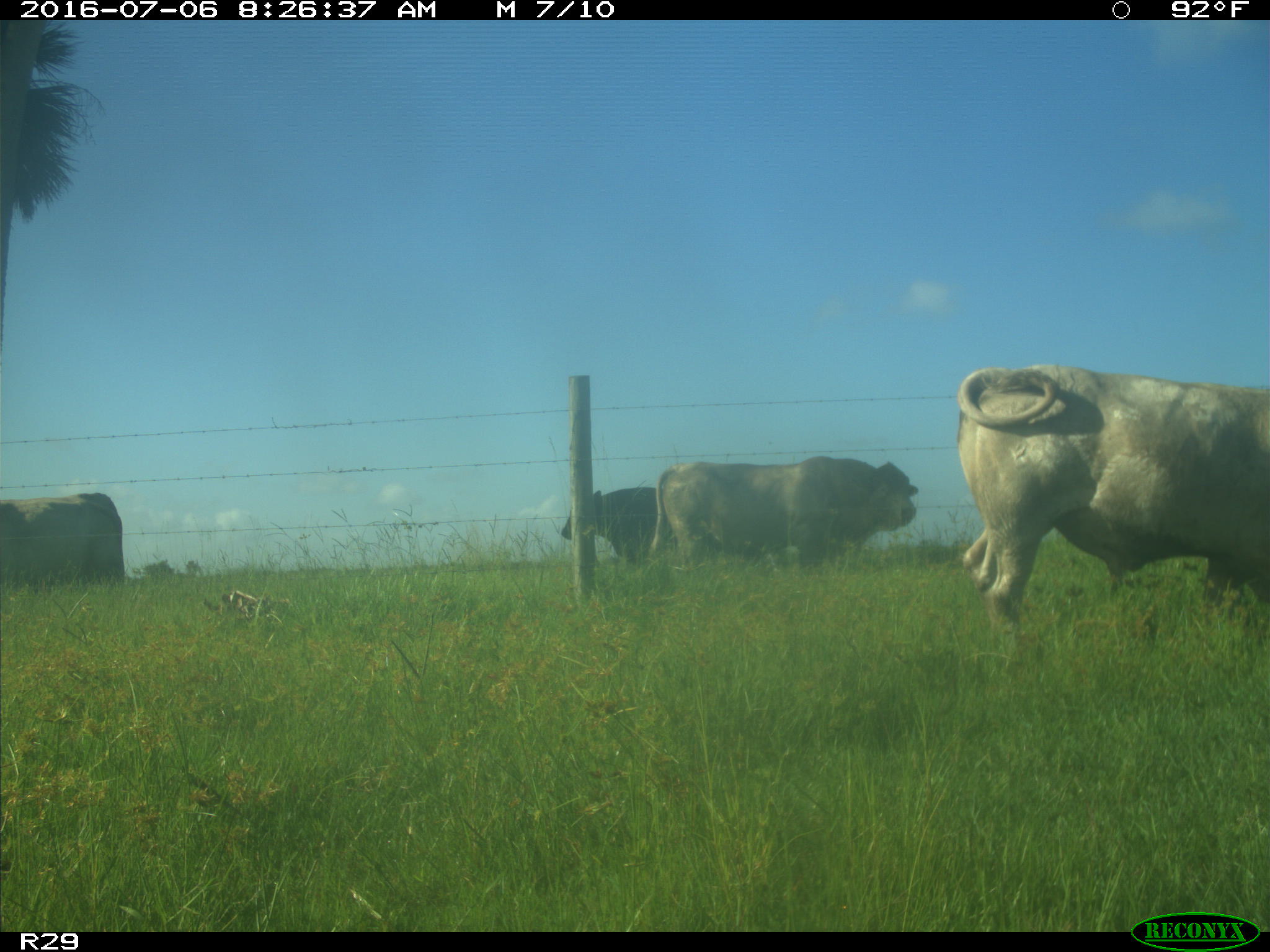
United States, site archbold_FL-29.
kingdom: Animalia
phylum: Chordata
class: Mammalia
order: Artiodactyla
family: Bovidae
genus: Bos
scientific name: Bos taurus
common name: domestic cow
Bos taurus (domestic cow).